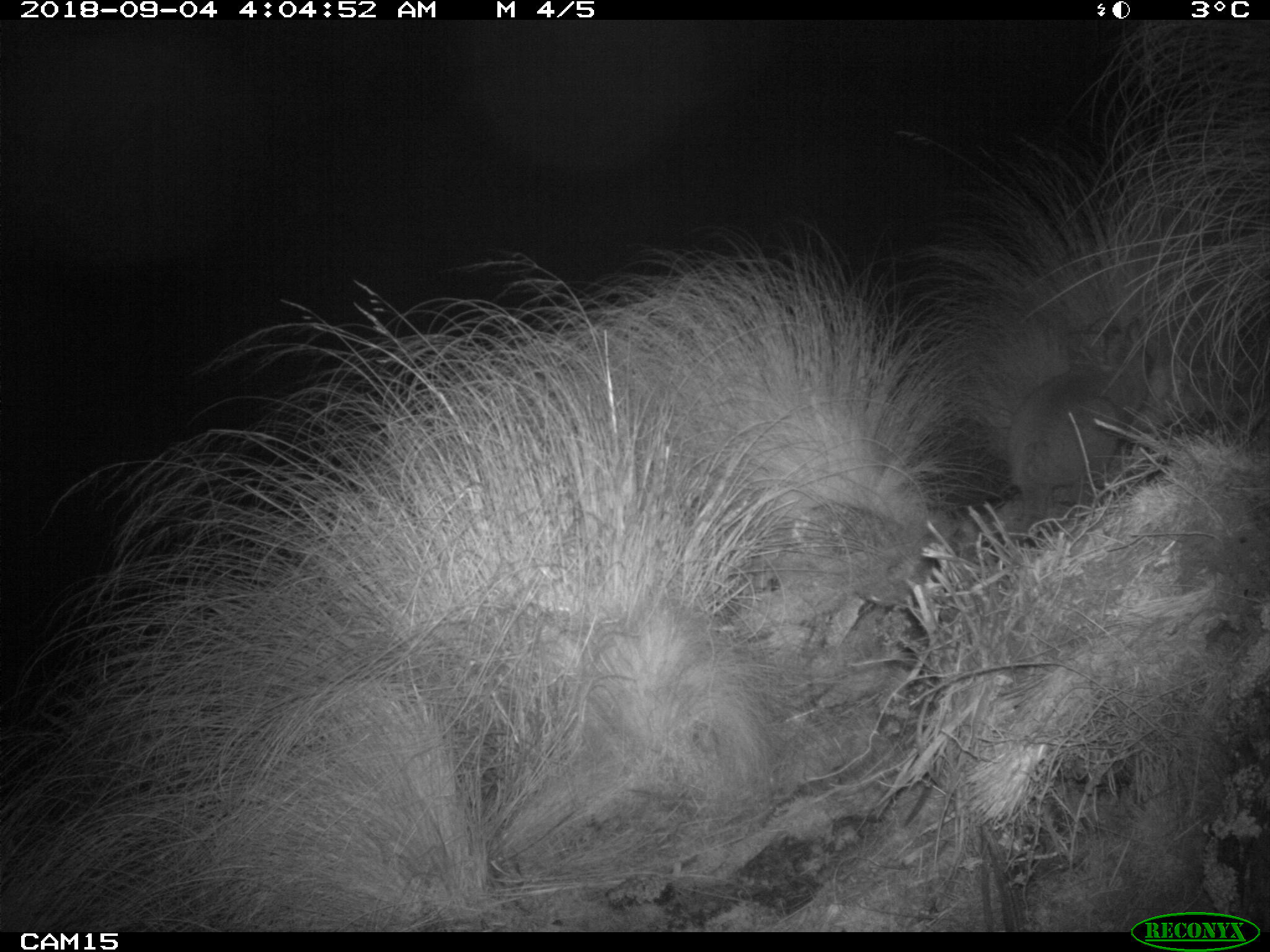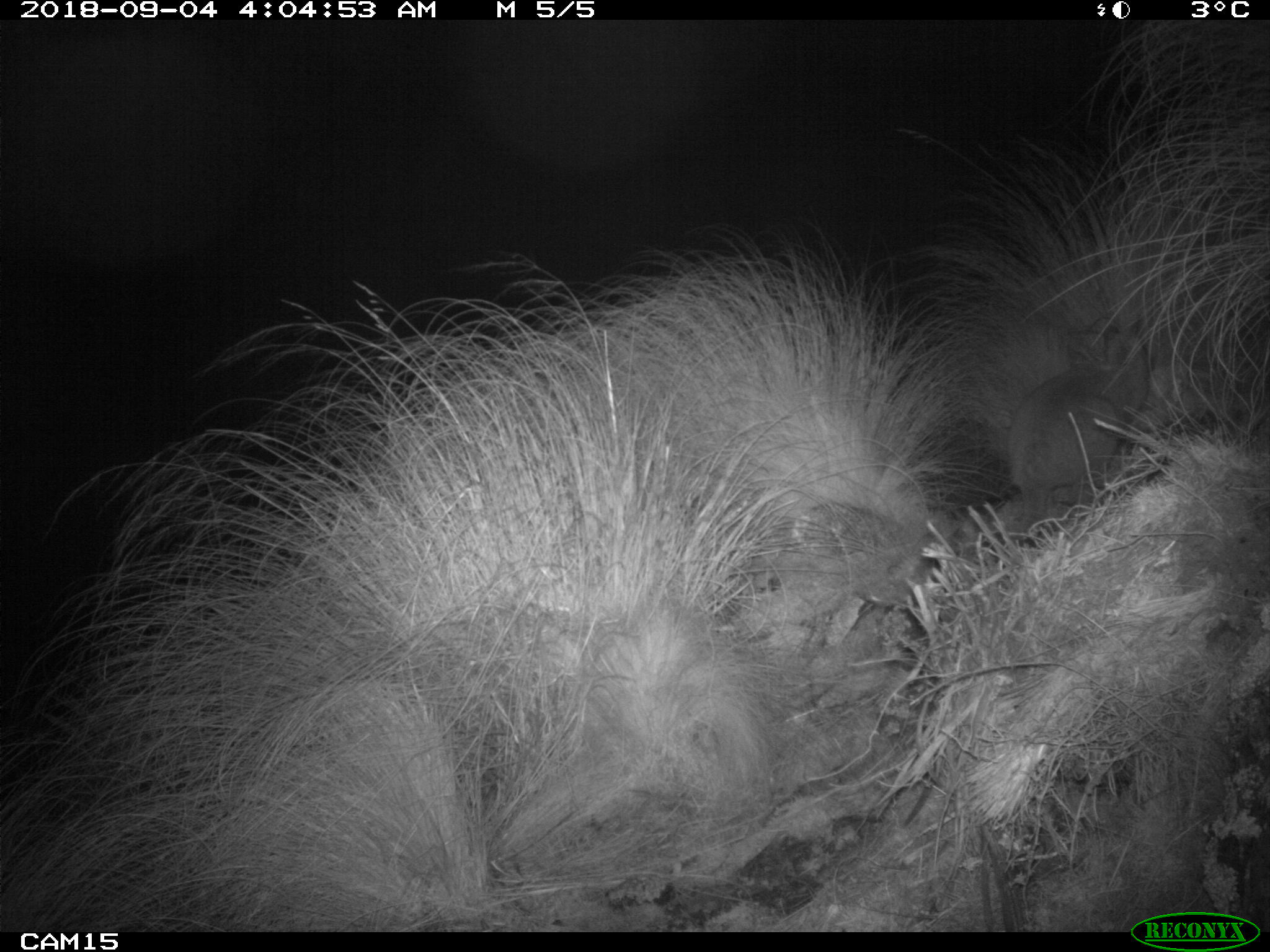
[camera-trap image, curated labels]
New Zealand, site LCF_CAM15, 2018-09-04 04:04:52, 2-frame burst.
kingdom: Animalia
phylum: Chordata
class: Mammalia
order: Diprotodontia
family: Macropodidae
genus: Notamacropus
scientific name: Notamacropus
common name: wallaby